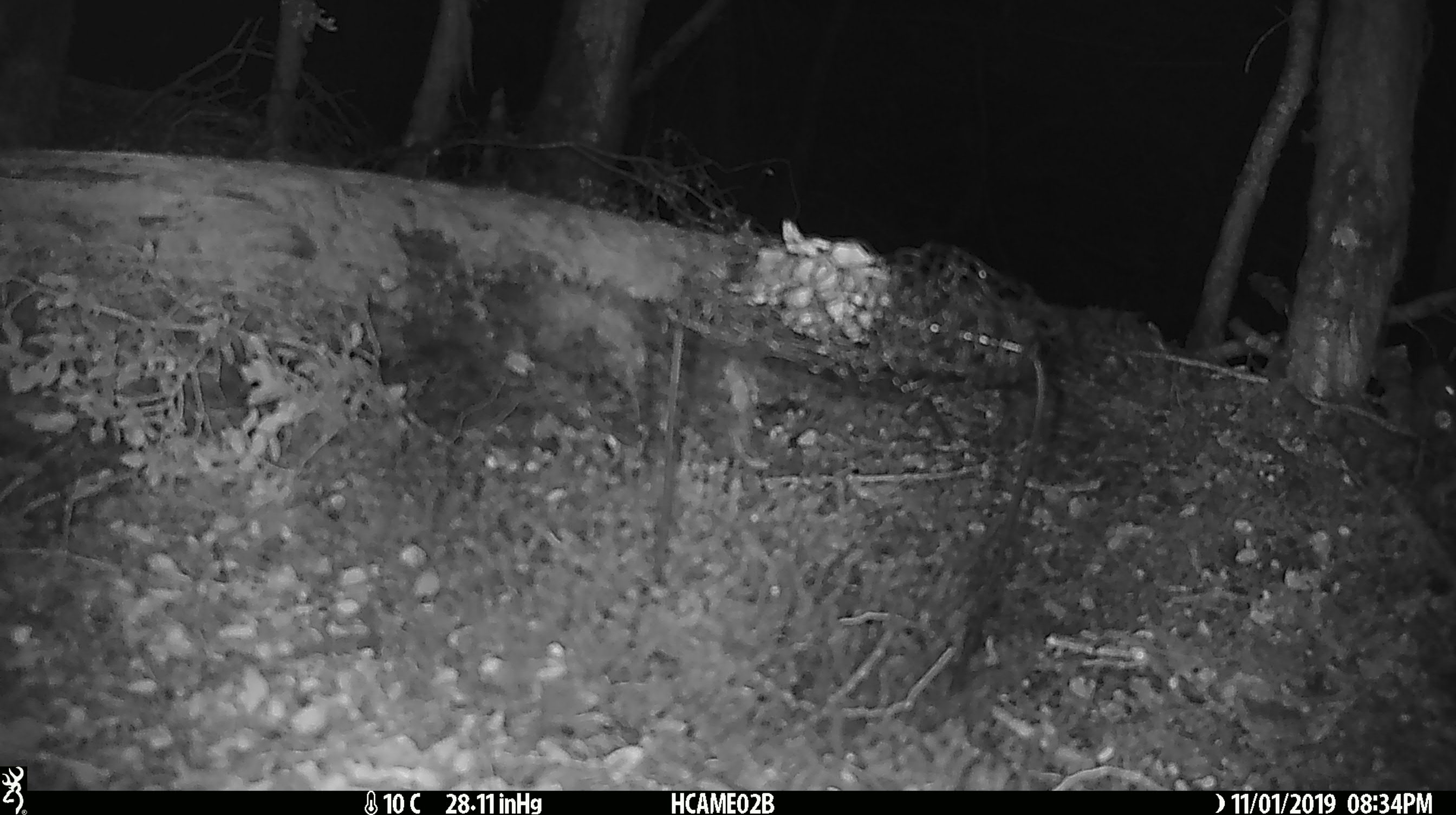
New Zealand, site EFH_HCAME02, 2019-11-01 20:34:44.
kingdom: Animalia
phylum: Chordata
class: Mammalia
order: Rodentia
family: Muridae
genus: Mus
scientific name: Mus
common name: mouse